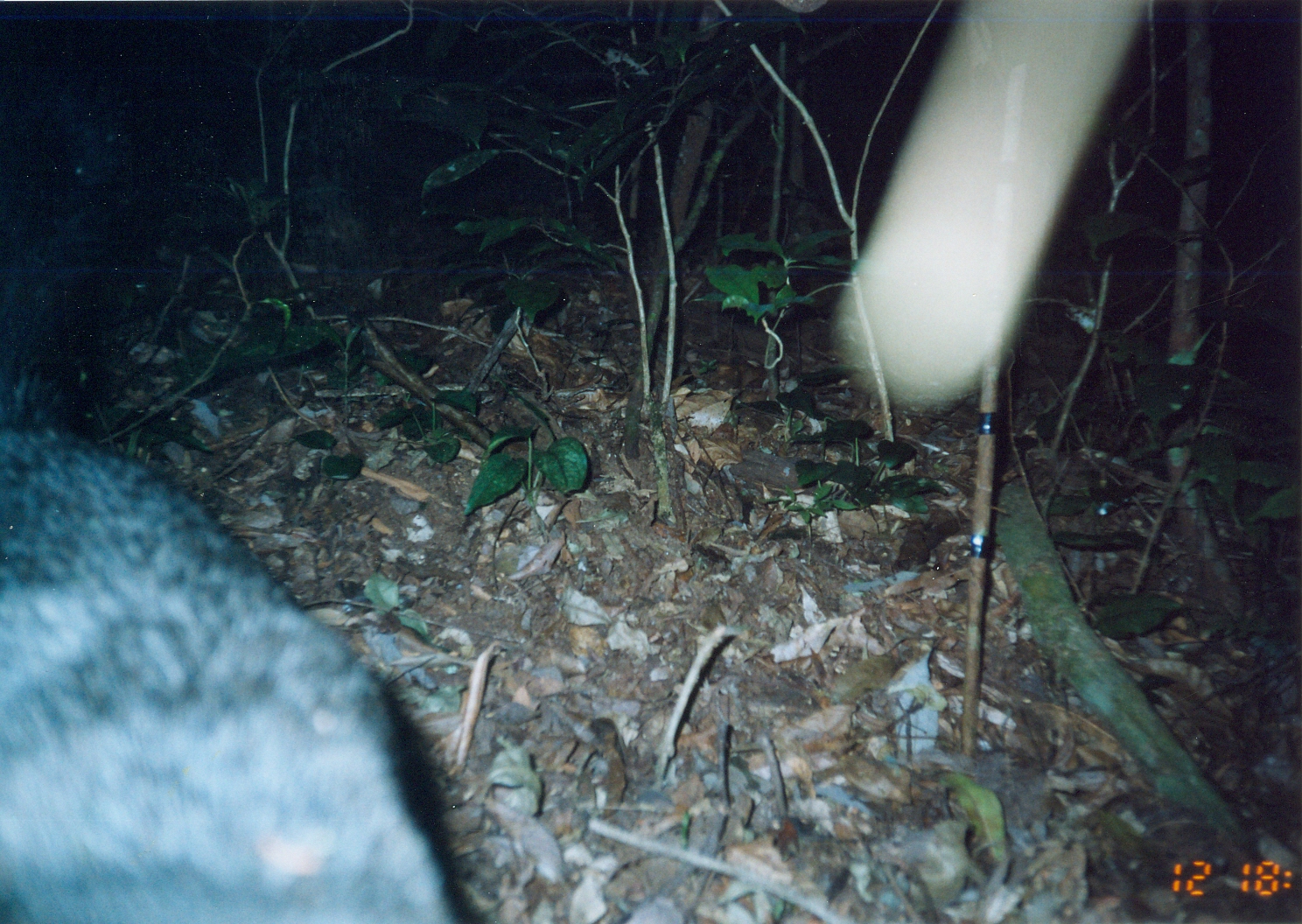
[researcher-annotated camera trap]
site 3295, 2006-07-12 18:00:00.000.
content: unidentified animal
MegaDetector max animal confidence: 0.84